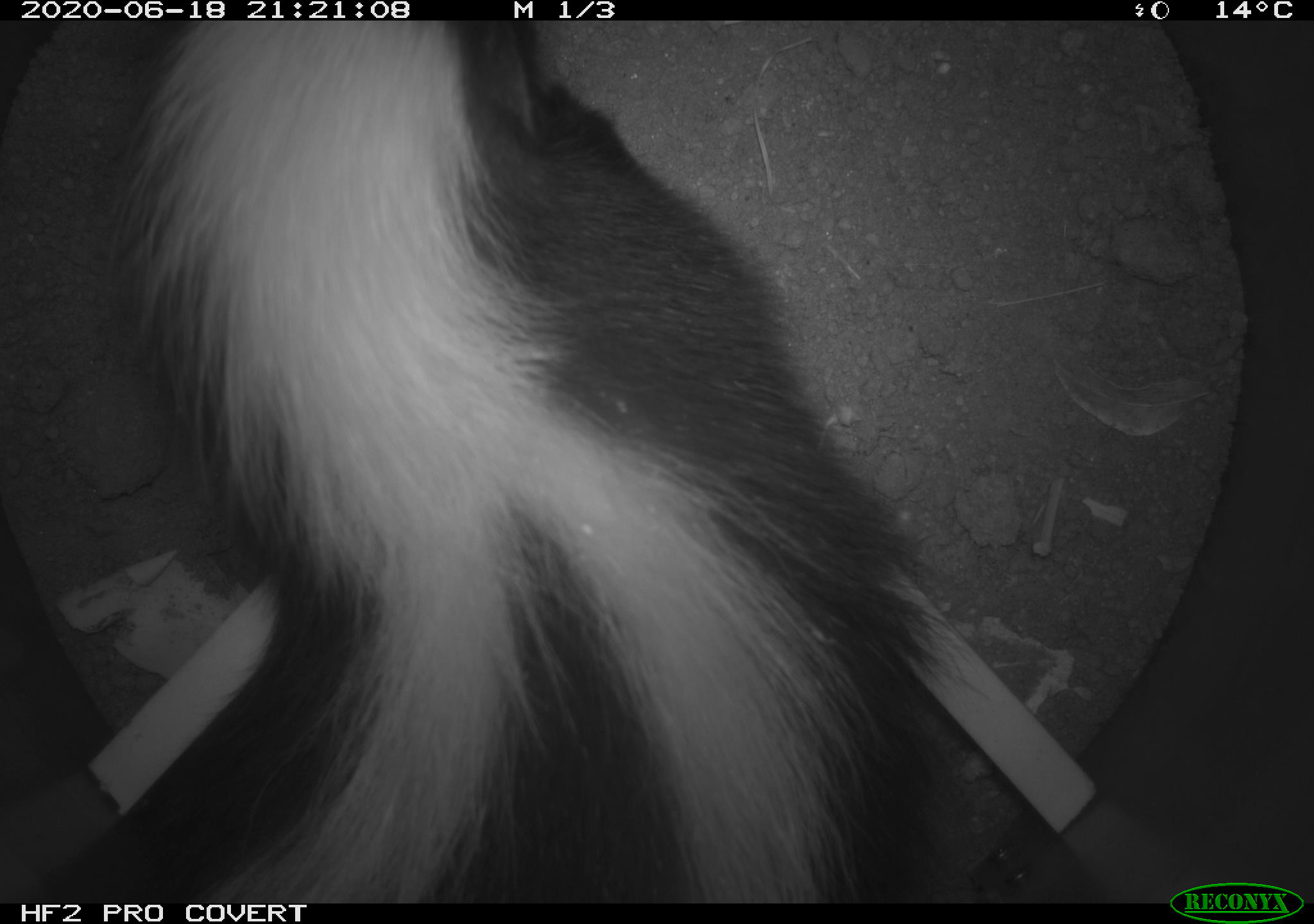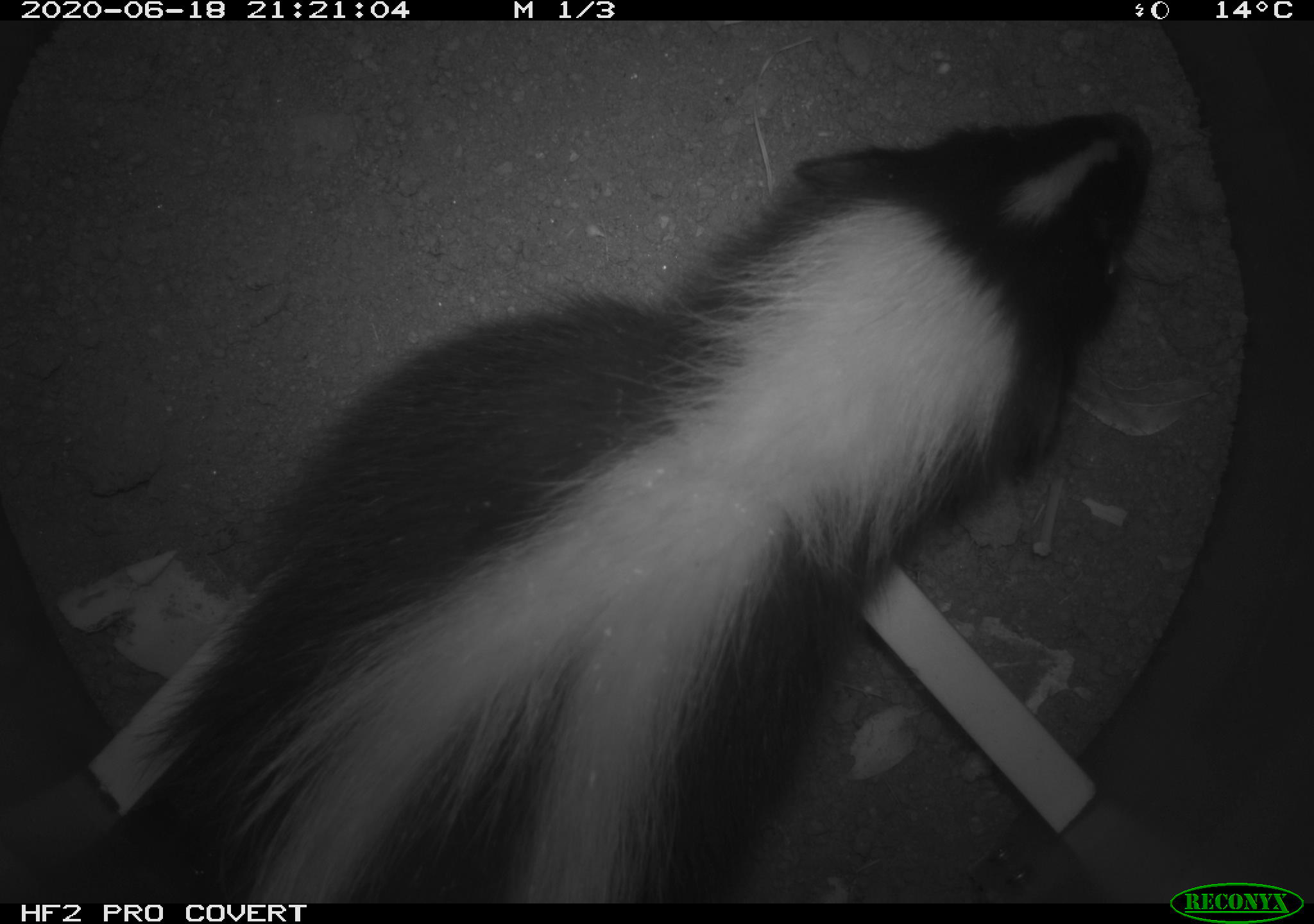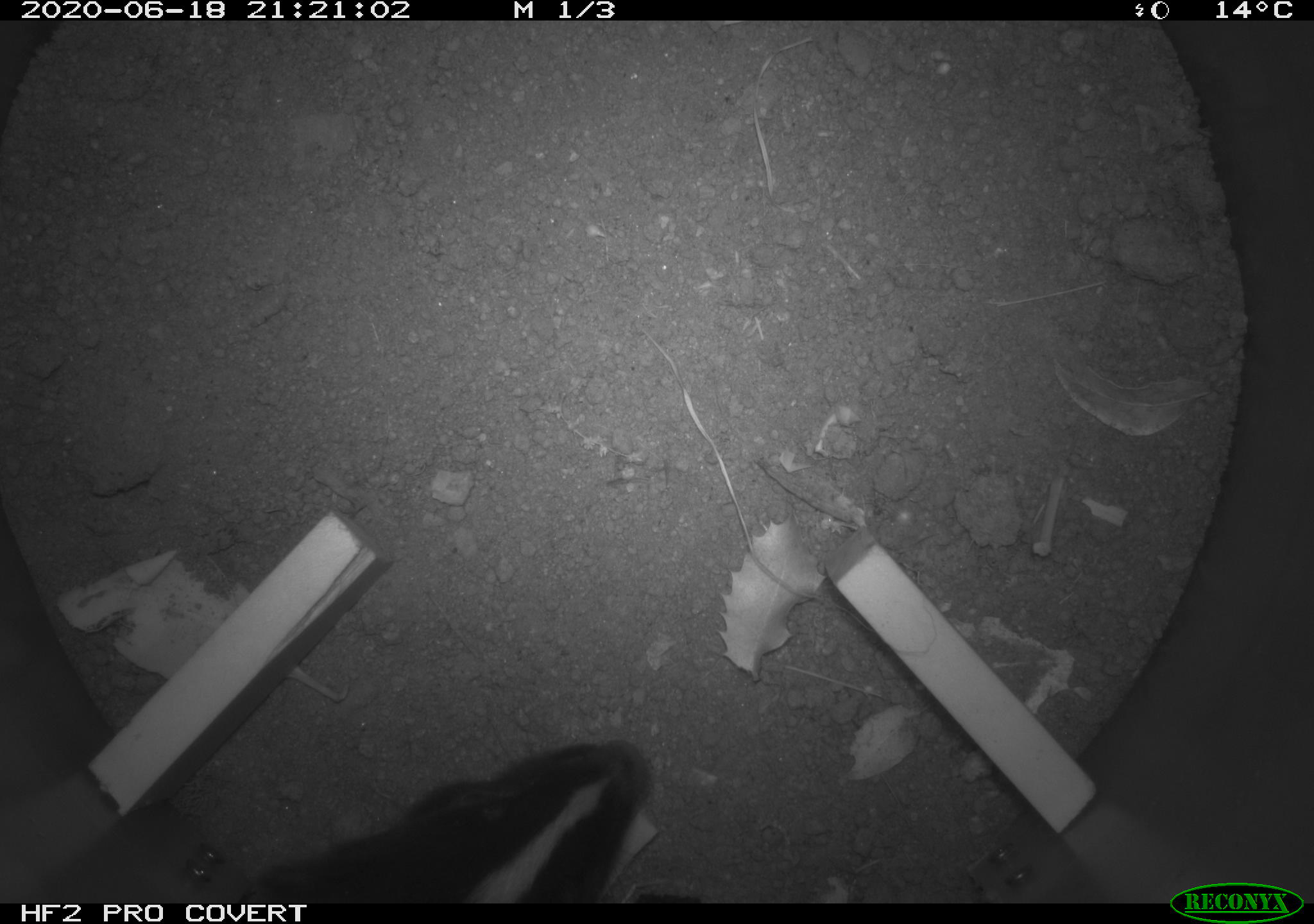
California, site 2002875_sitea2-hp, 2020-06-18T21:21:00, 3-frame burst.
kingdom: Animalia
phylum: Chordata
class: Mammalia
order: Carnivora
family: Mephitidae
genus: Mephitis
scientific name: Mephitis mephitis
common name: striped skunk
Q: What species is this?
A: Striped skunk (Mephitis mephitis).